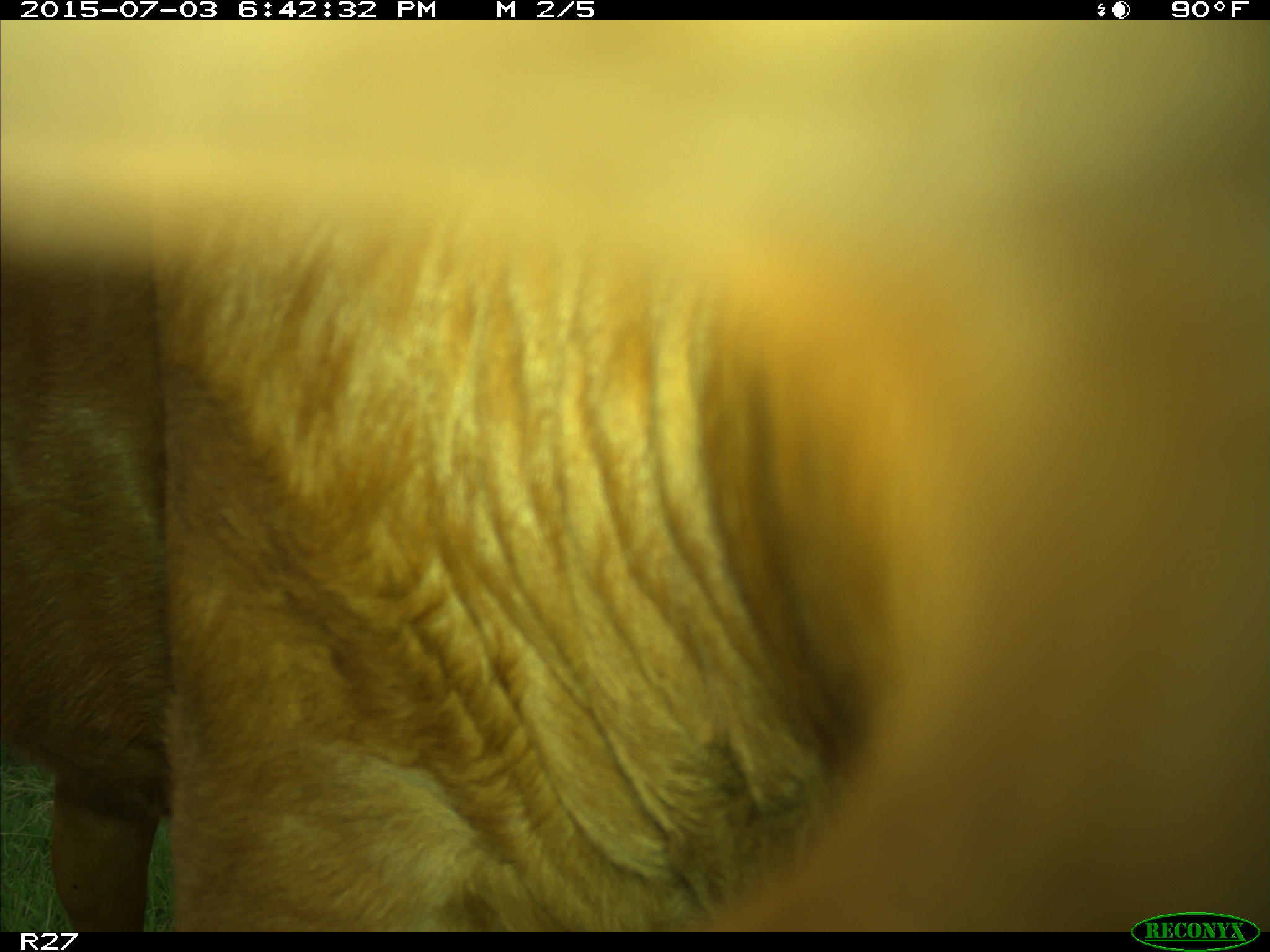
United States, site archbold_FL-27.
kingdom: Animalia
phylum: Chordata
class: Mammalia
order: Artiodactyla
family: Bovidae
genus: Bos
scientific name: Bos taurus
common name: domestic cow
Bos taurus (domestic cow).